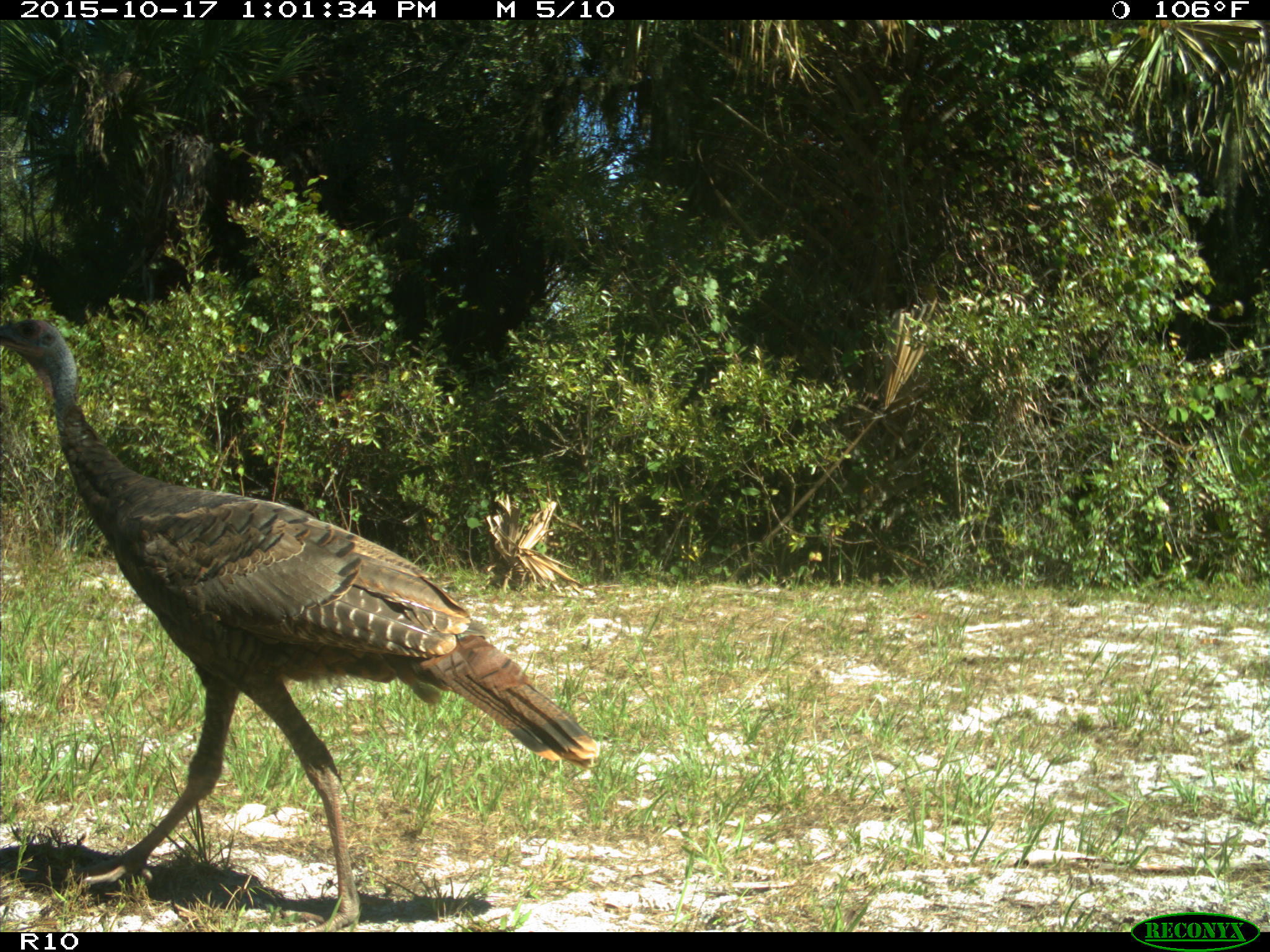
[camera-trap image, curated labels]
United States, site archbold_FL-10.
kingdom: Animalia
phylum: Chordata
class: Aves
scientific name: Aves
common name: birds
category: unidentified bird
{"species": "unidentified bird (birds) (Aves)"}